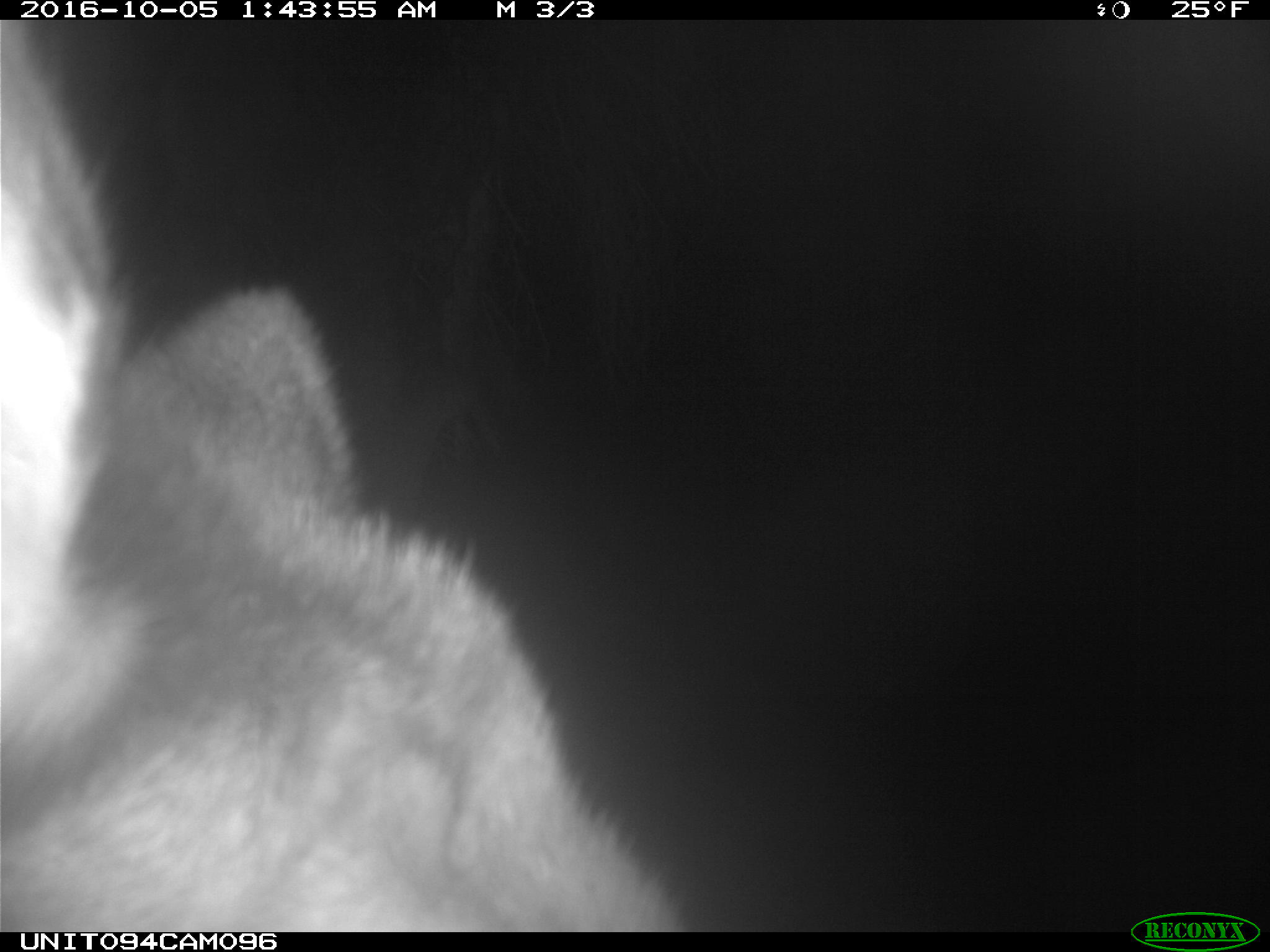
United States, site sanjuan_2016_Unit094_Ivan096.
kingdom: Animalia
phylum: Chordata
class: Mammalia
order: Artiodactyla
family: Cervidae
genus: Cervus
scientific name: Cervus elaphus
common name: red deer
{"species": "Cervus elaphus (red deer)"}